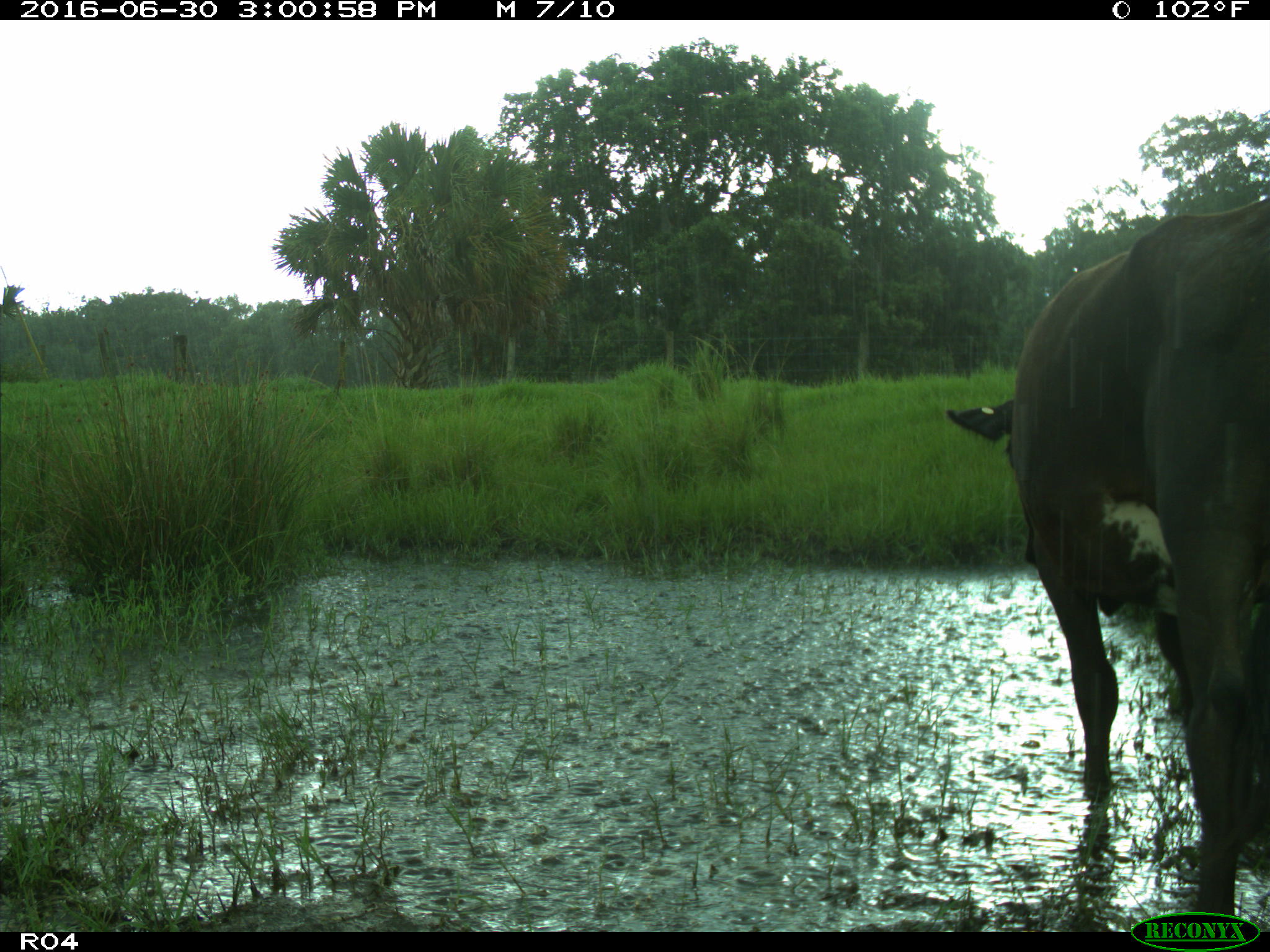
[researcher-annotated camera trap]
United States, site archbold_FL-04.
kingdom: Animalia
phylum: Chordata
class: Mammalia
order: Artiodactyla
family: Bovidae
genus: Bos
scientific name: Bos taurus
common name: domestic cow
Bos taurus (domestic cow).